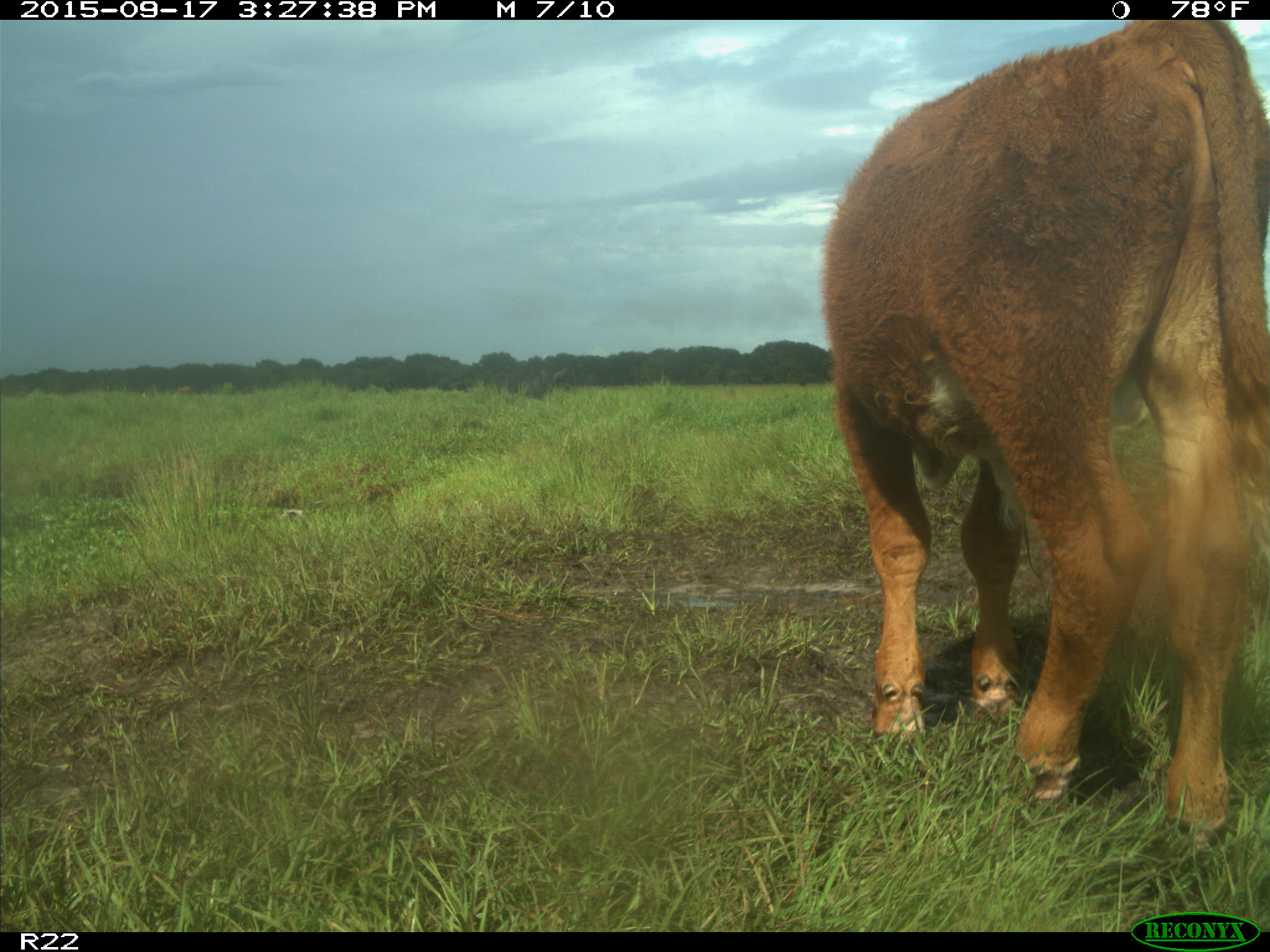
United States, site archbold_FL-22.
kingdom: Animalia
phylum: Chordata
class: Mammalia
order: Artiodactyla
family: Bovidae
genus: Bos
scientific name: Bos taurus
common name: domestic cow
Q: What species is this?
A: Bos taurus (domestic cow).